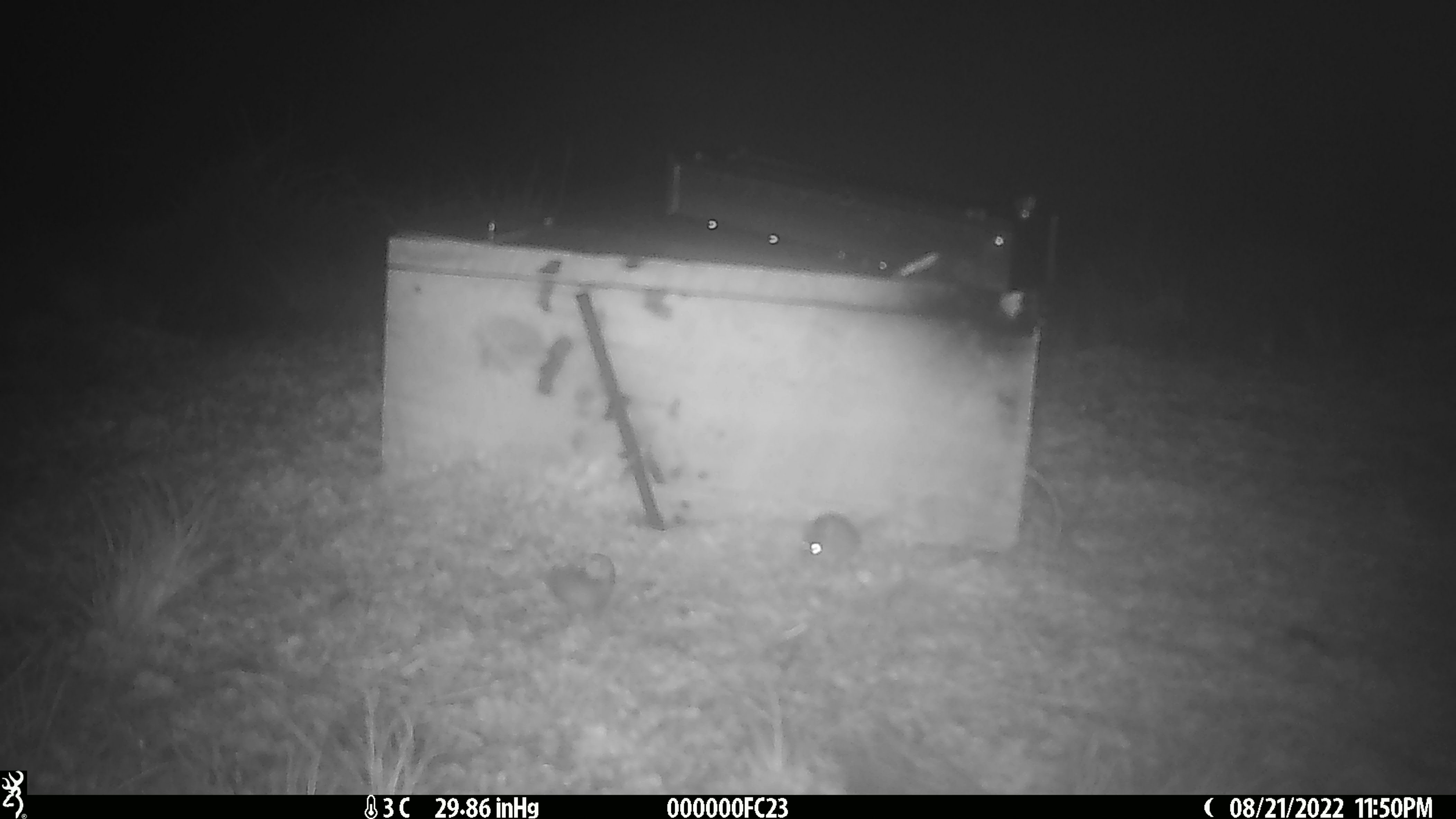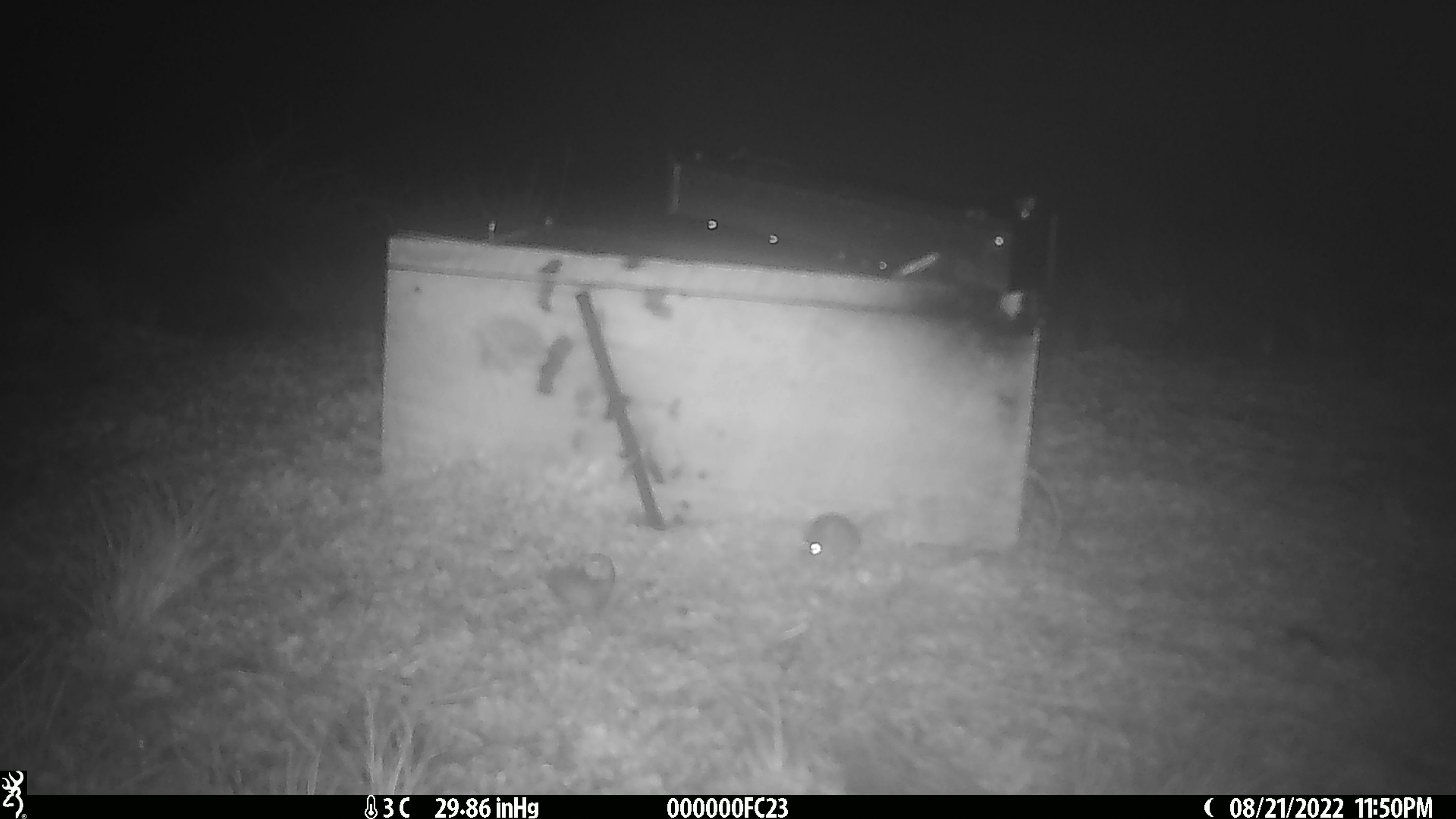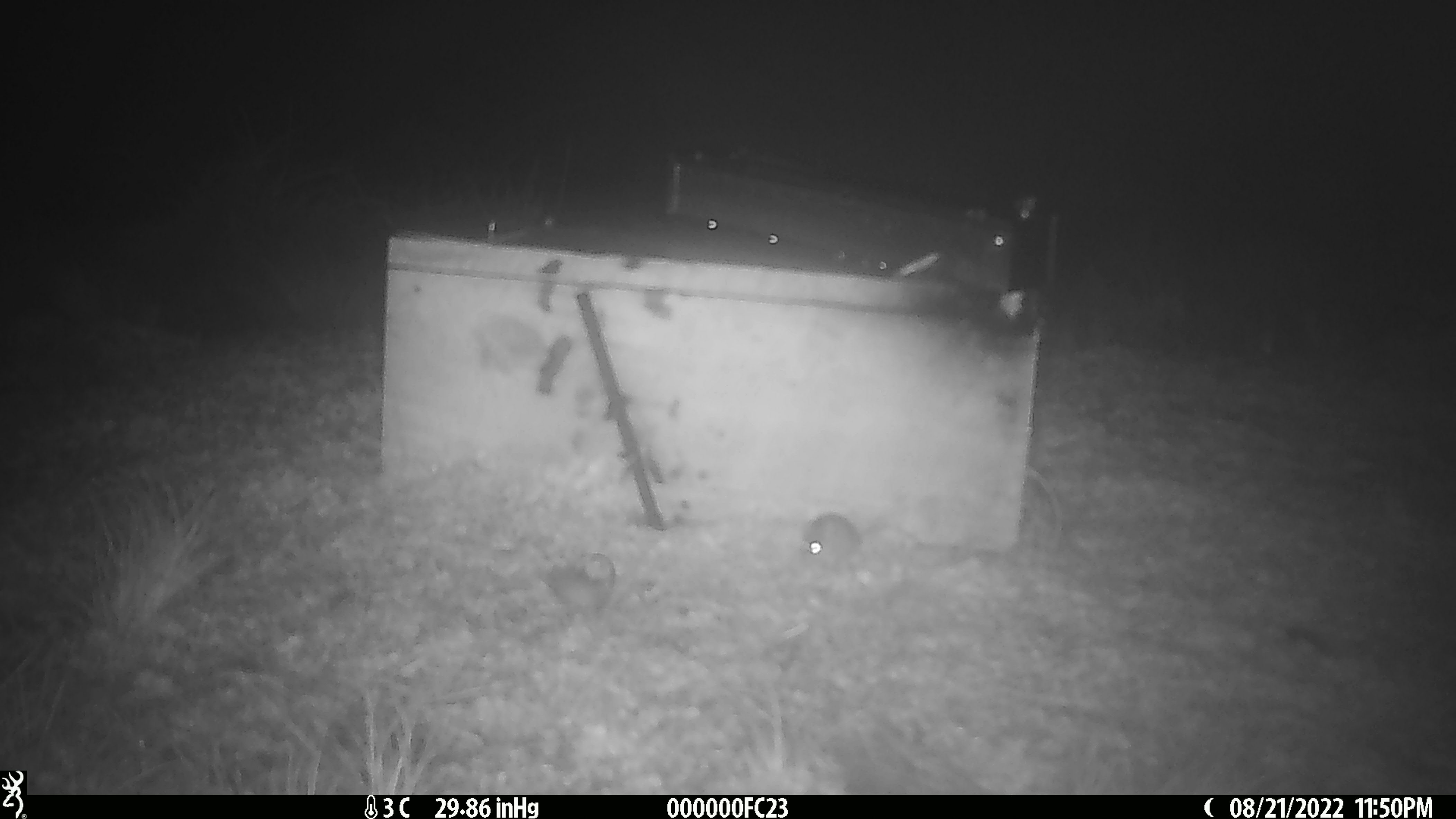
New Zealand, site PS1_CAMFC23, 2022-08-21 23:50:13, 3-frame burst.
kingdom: Animalia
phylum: Chordata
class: Mammalia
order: Rodentia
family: Muridae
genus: Mus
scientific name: Mus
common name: mouse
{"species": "mouse (Mus)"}